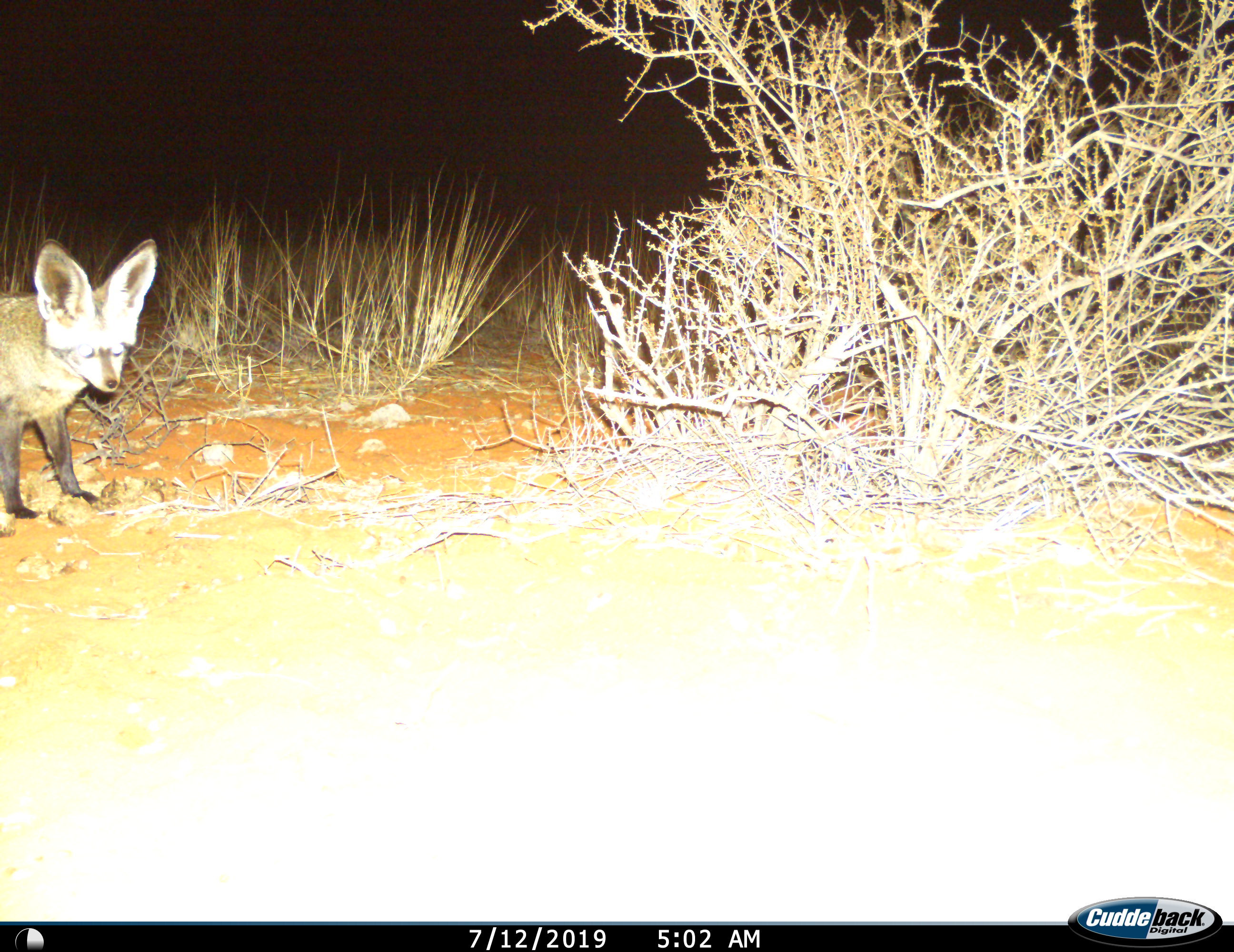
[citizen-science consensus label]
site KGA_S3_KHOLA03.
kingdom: Animalia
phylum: Chordata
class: Mammalia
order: Carnivora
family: Canidae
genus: Otocyon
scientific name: Otocyon megalotis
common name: bat-eared fox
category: foxbateared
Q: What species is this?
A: Foxbateared (bat-eared fox) (Otocyon megalotis).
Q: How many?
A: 1.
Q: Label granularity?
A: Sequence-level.